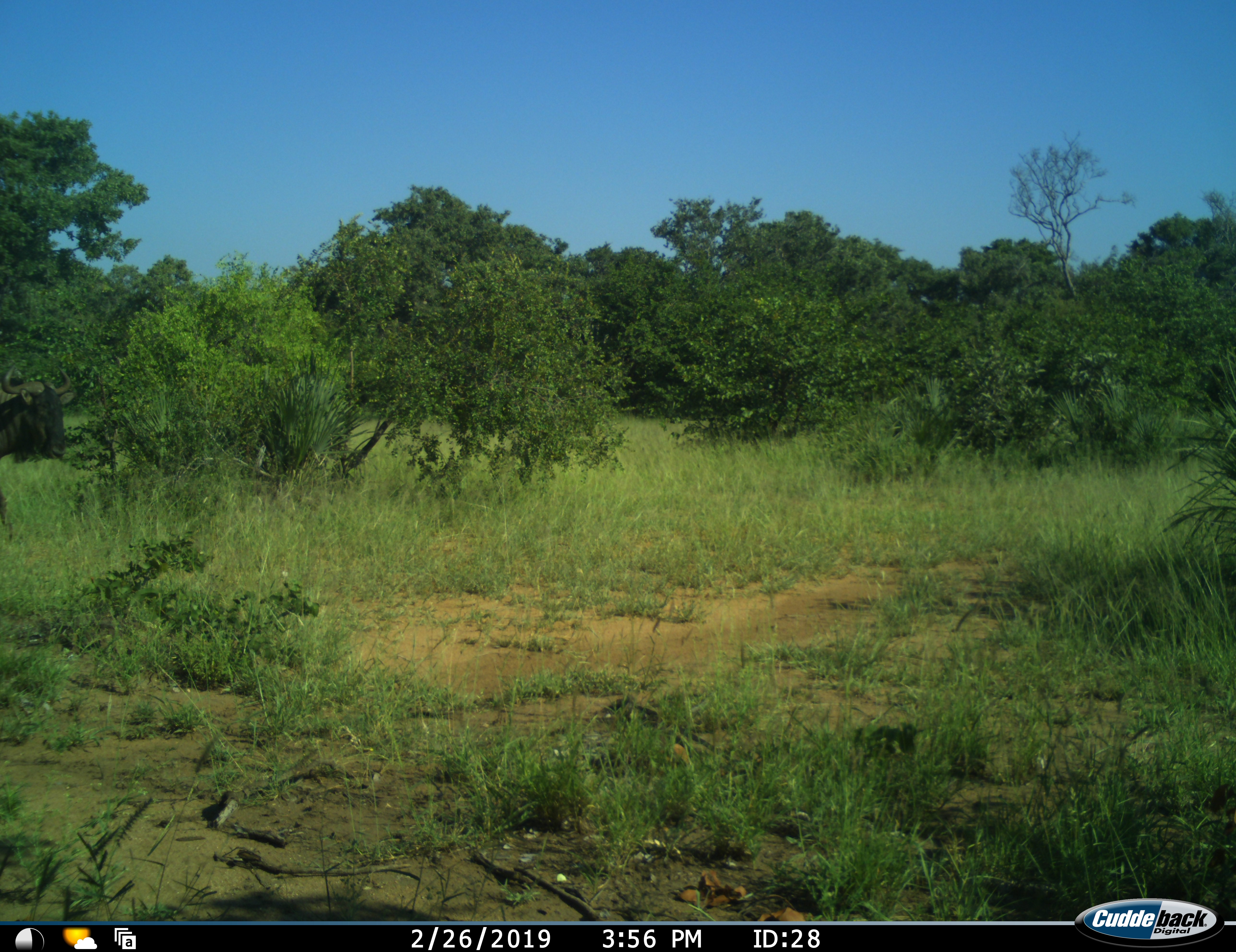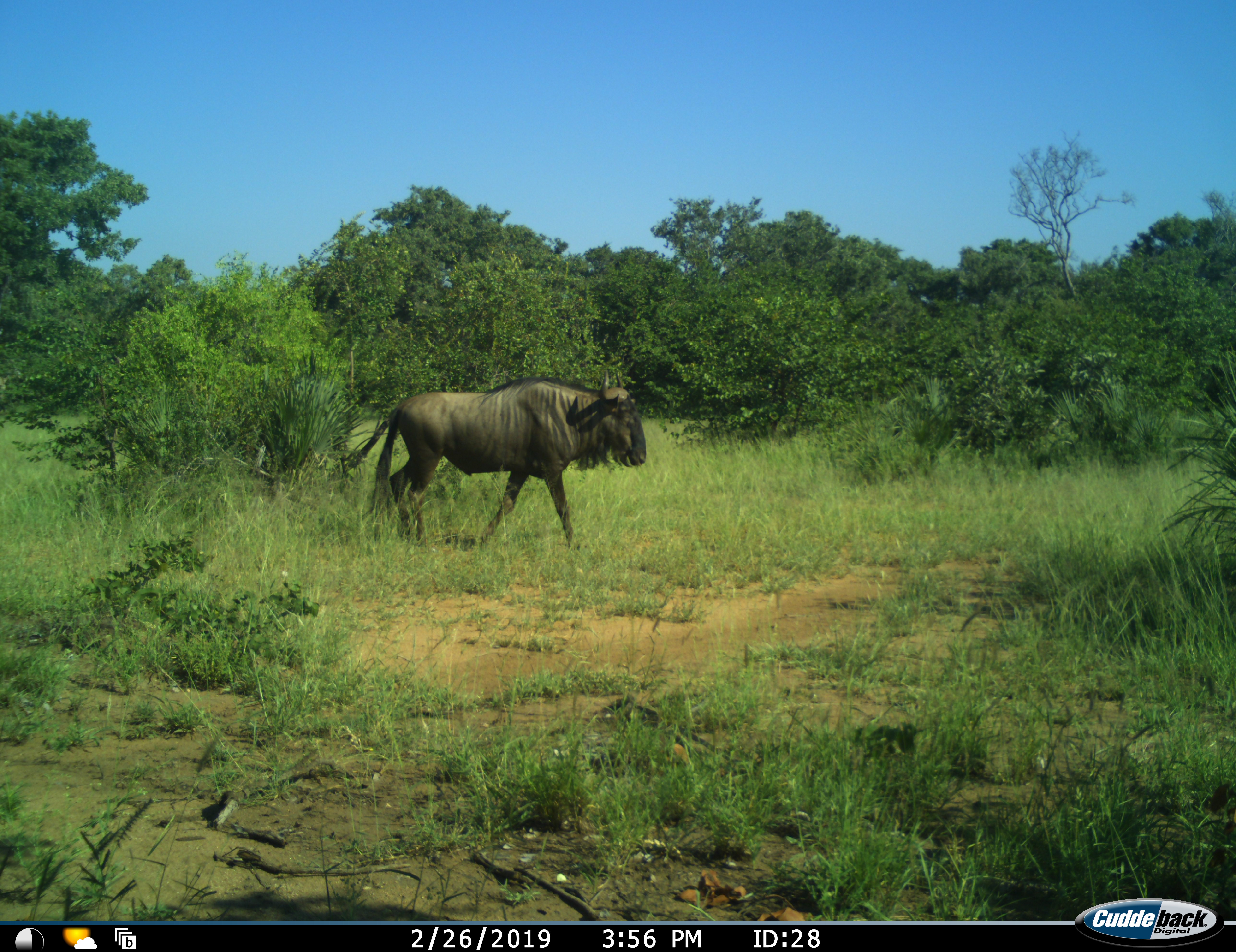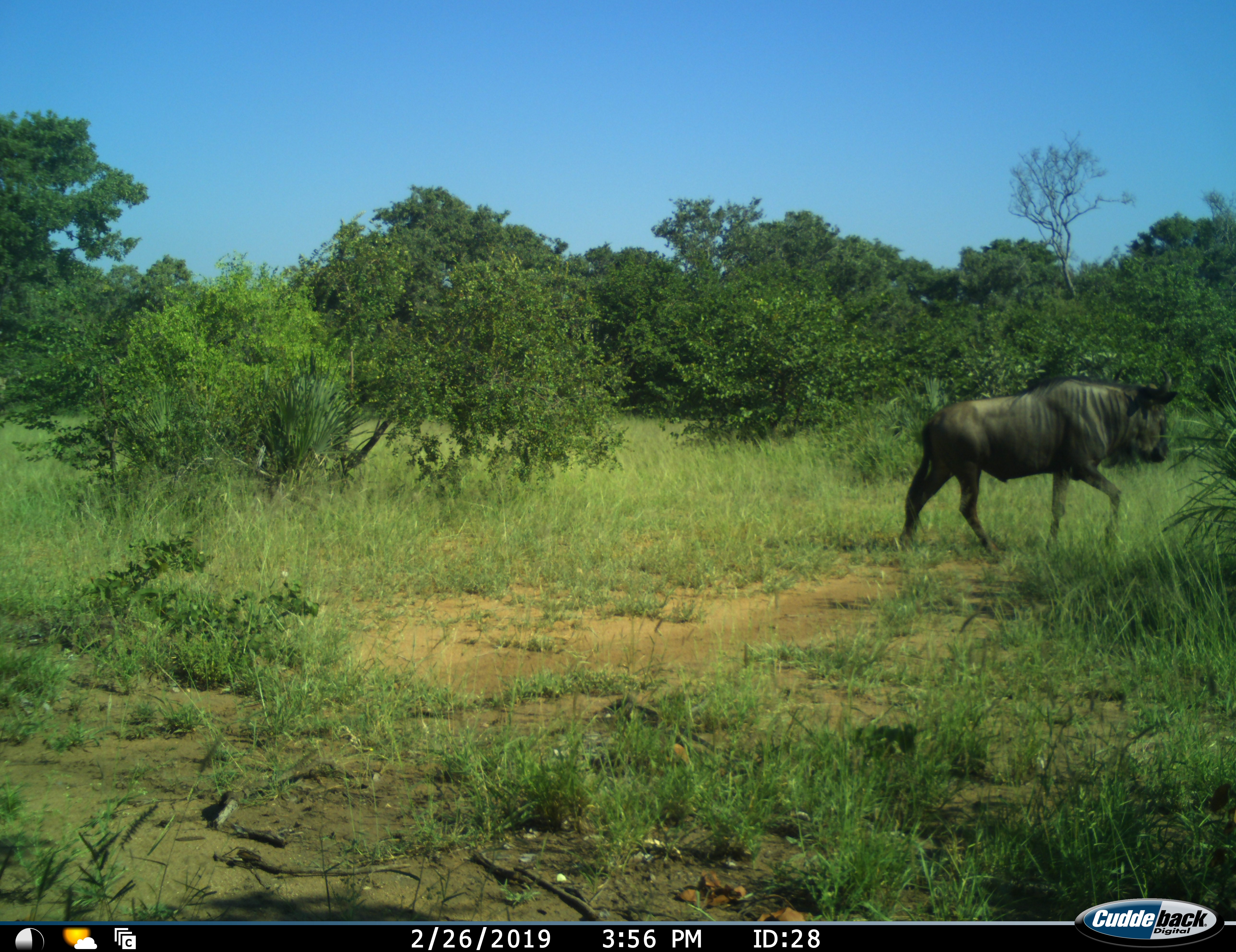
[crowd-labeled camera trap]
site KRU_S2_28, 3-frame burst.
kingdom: Animalia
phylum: Chordata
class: Mammalia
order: Artiodactyla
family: Bovidae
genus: Connochaetes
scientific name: Connochaetes taurinus taurinus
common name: blue wildebeest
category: wildebeestblue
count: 1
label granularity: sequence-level